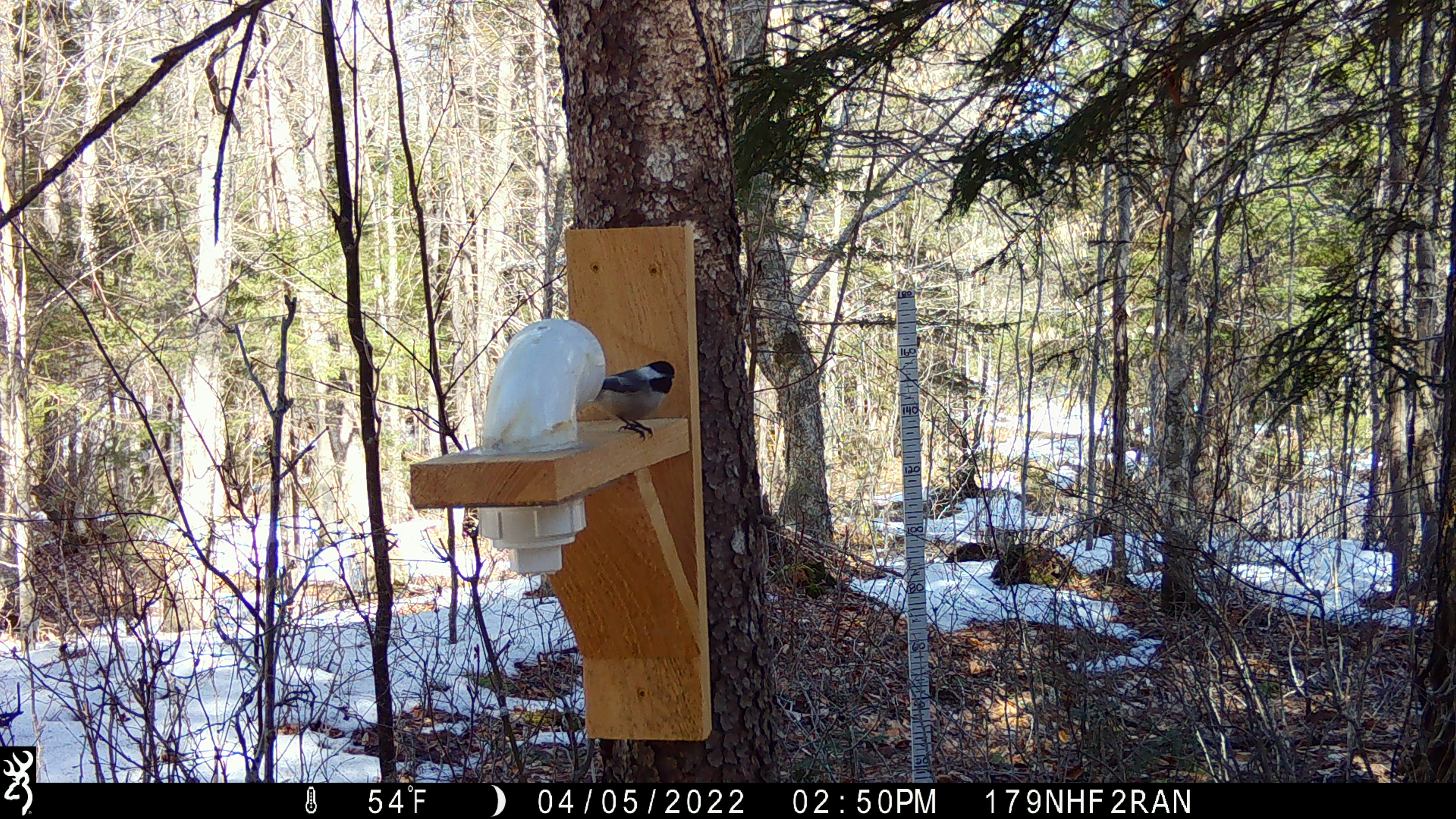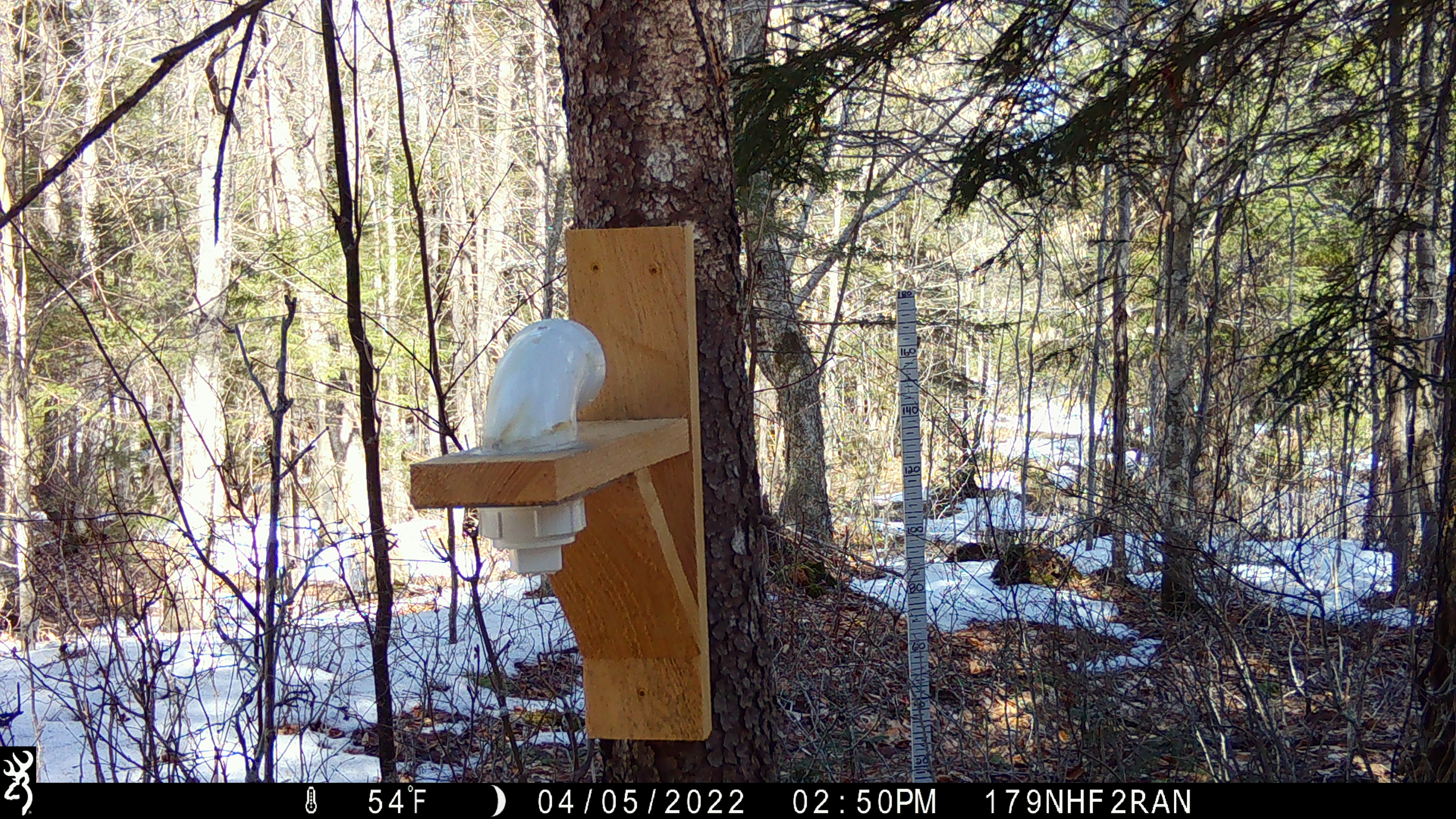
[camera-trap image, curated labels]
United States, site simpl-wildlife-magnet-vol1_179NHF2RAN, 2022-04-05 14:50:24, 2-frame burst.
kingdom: Animalia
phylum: Chordata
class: Aves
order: Passeriformes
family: Paridae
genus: Poecile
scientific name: Poecile atricapillus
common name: black-capped chickadee